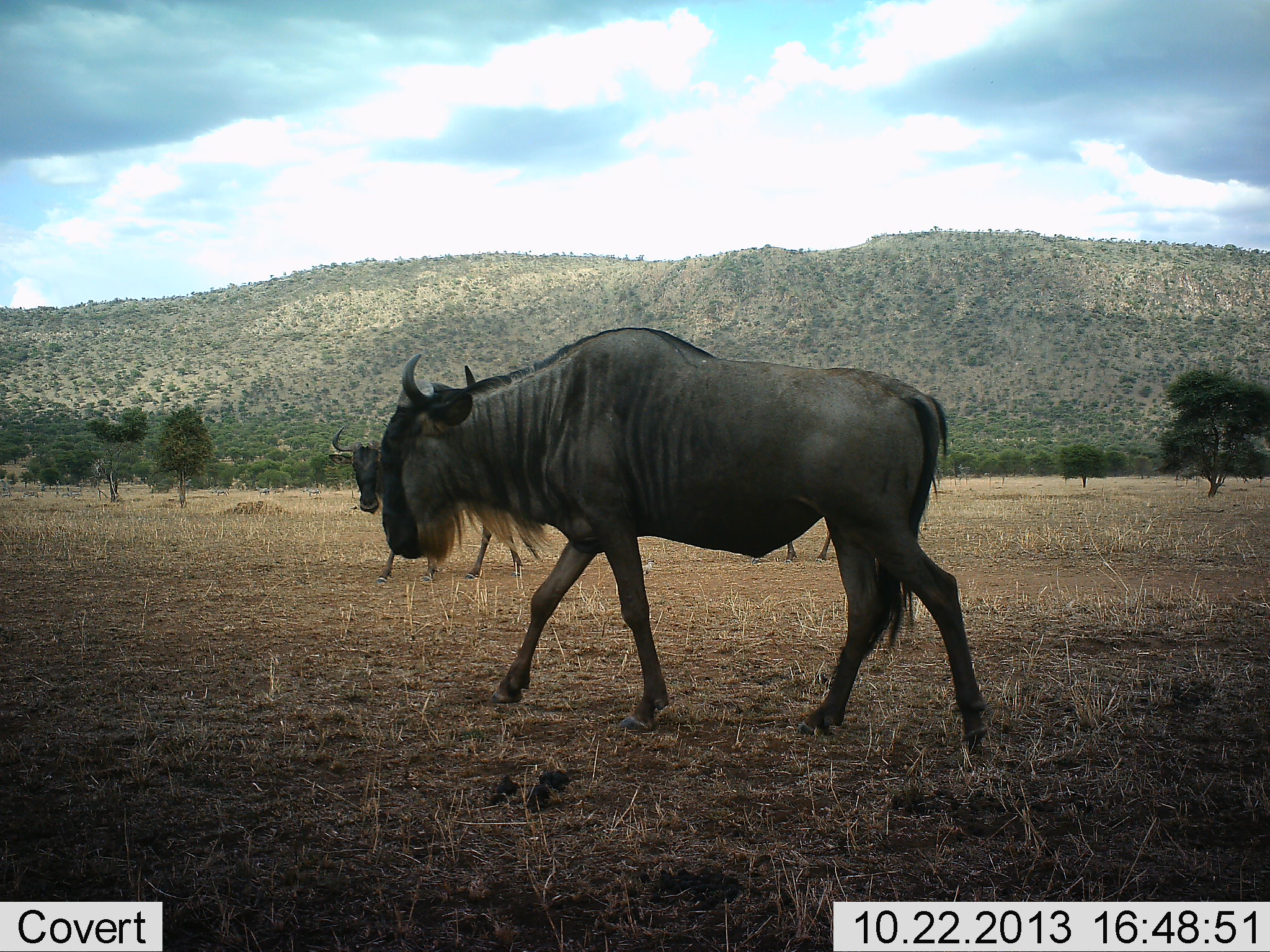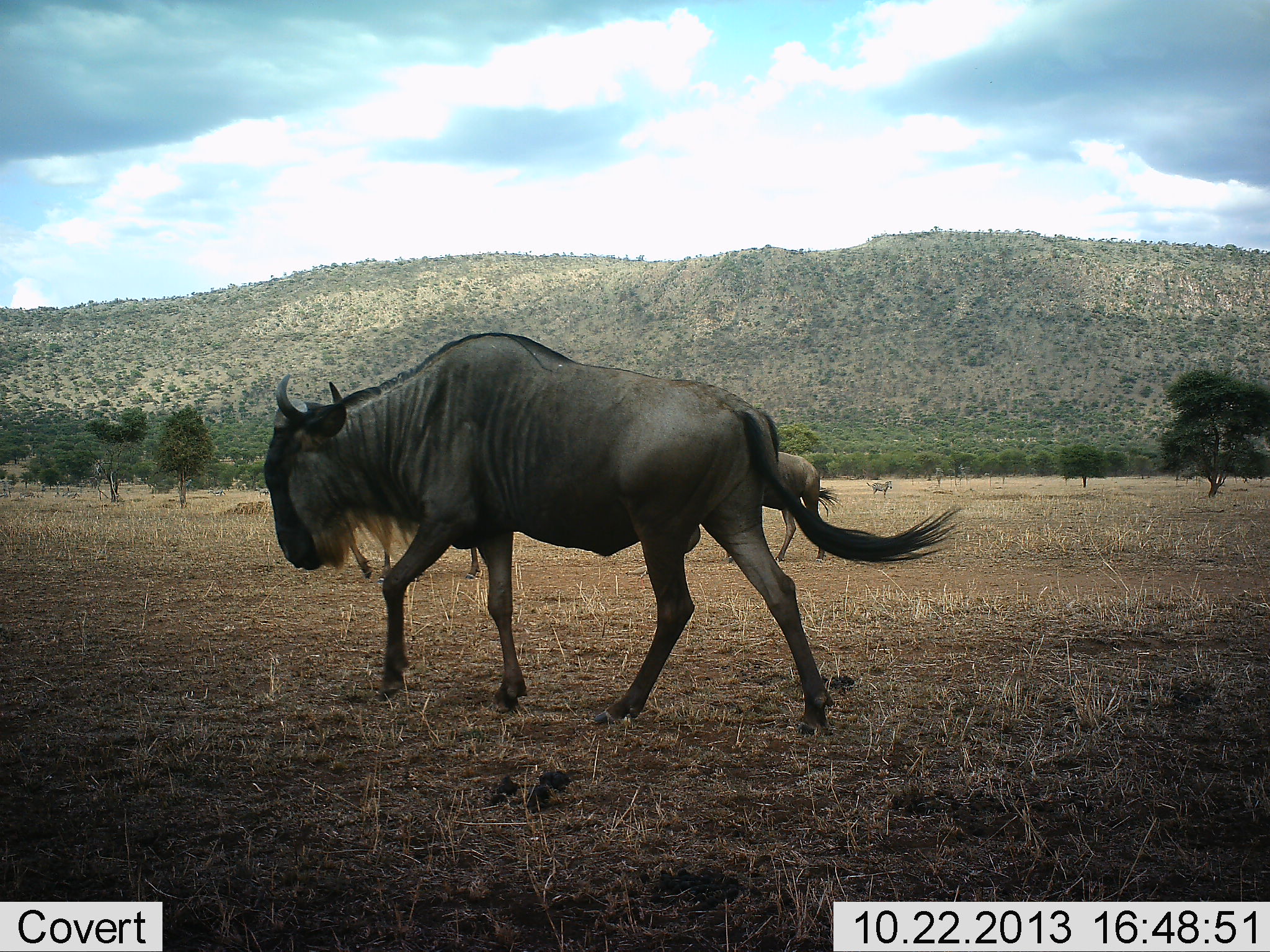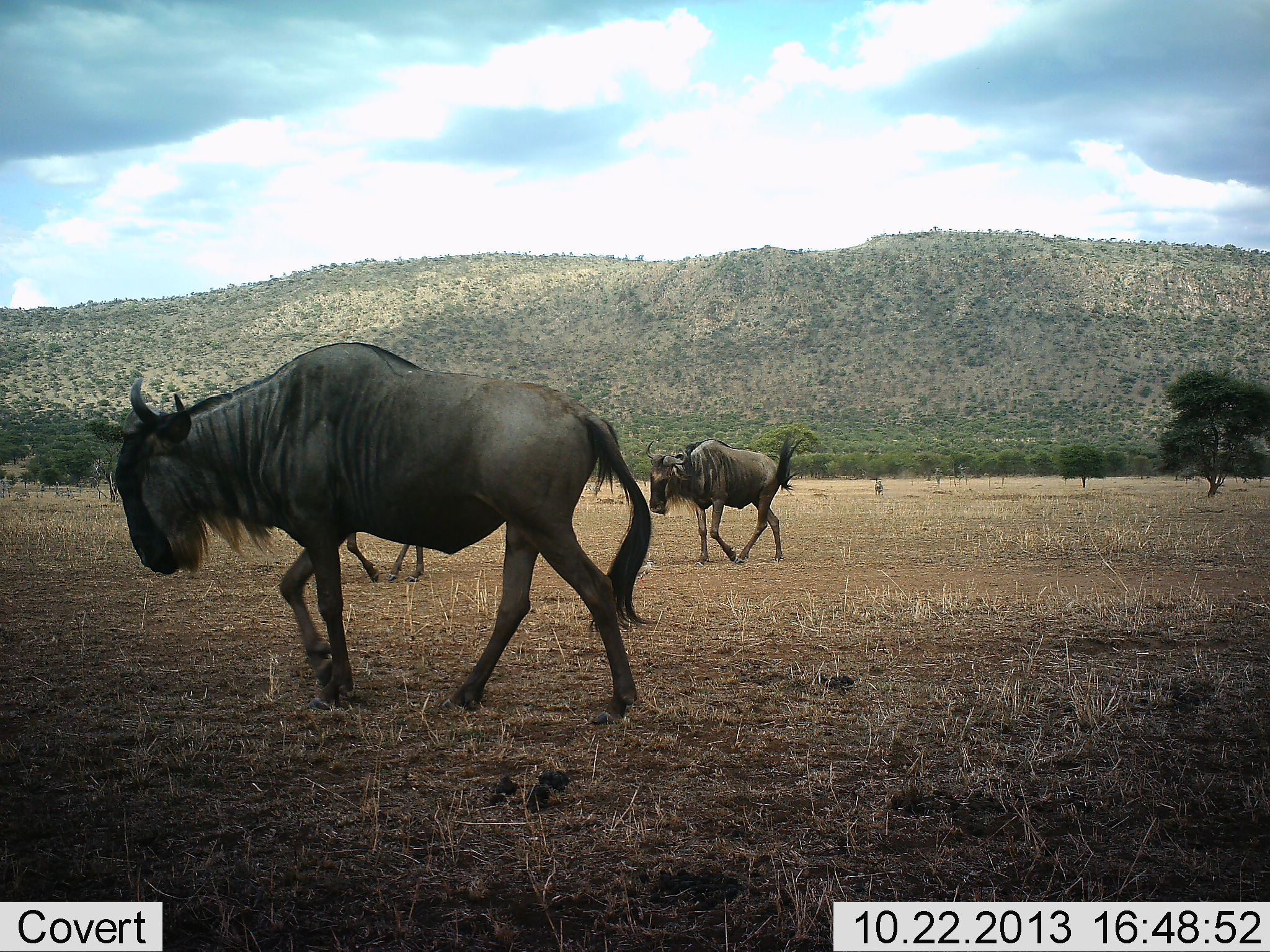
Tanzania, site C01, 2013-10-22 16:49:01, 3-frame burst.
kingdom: Animalia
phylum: Chordata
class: Mammalia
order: Artiodactyla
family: Bovidae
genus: Connochaetes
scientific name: Connochaetes taurinus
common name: blue wildebeest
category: wildebeest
Wildebeest (blue wildebeest) (Connochaetes taurinus), count 3. Behavior (volunteer vote fractions): standing 0%, resting 0%, moving 100%, interacting 0%. Young present (vote fraction): 0%. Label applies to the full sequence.